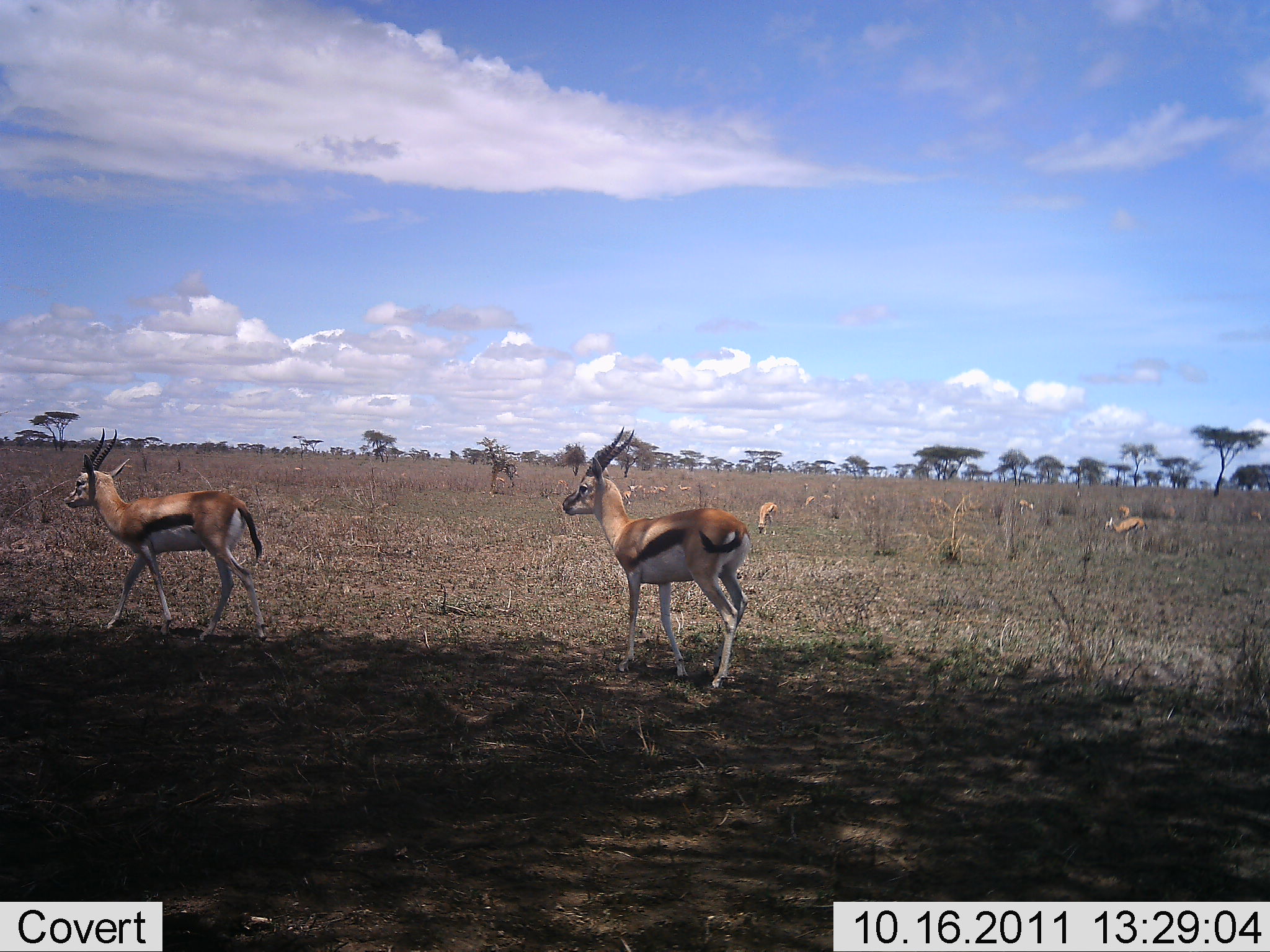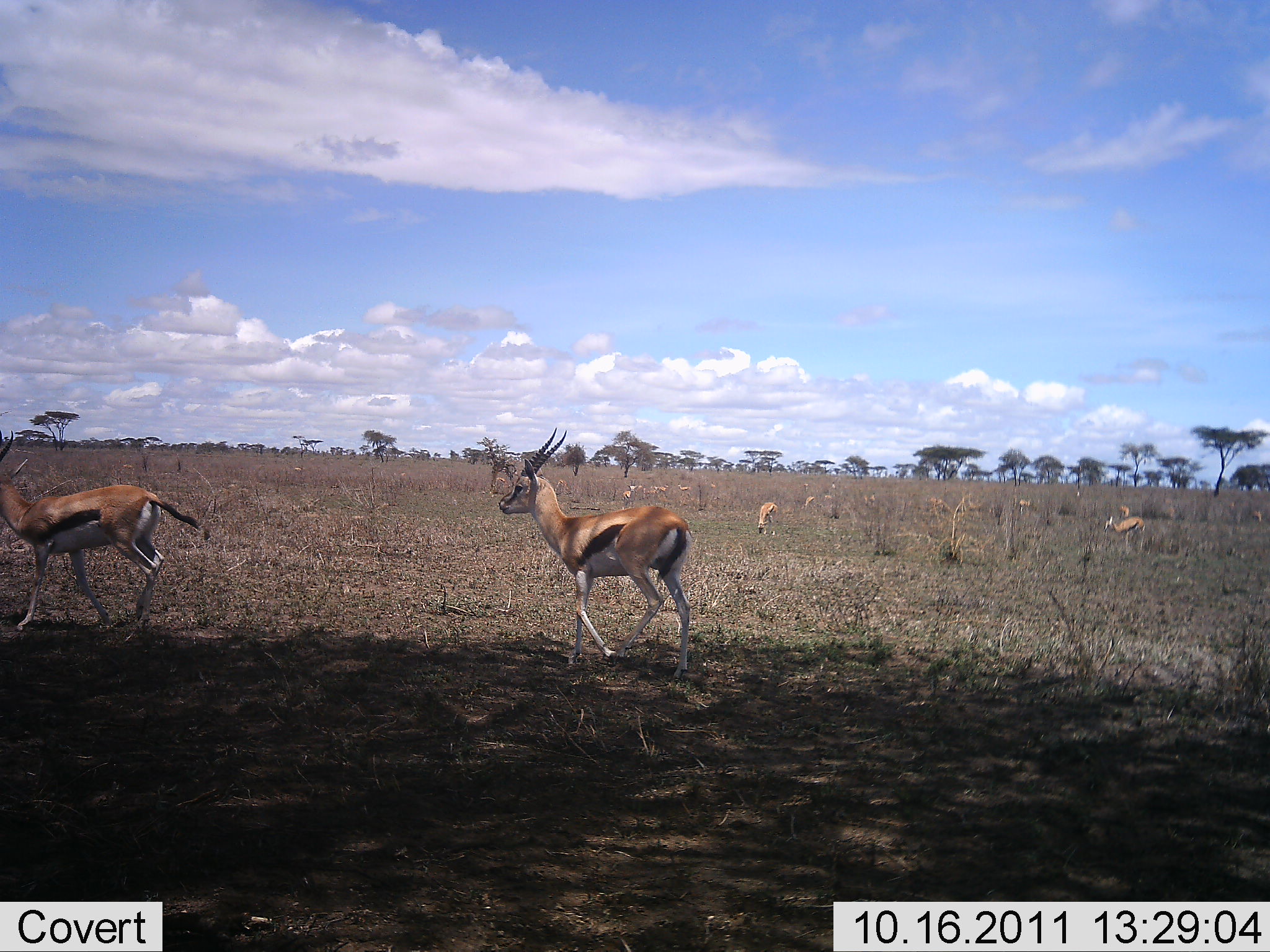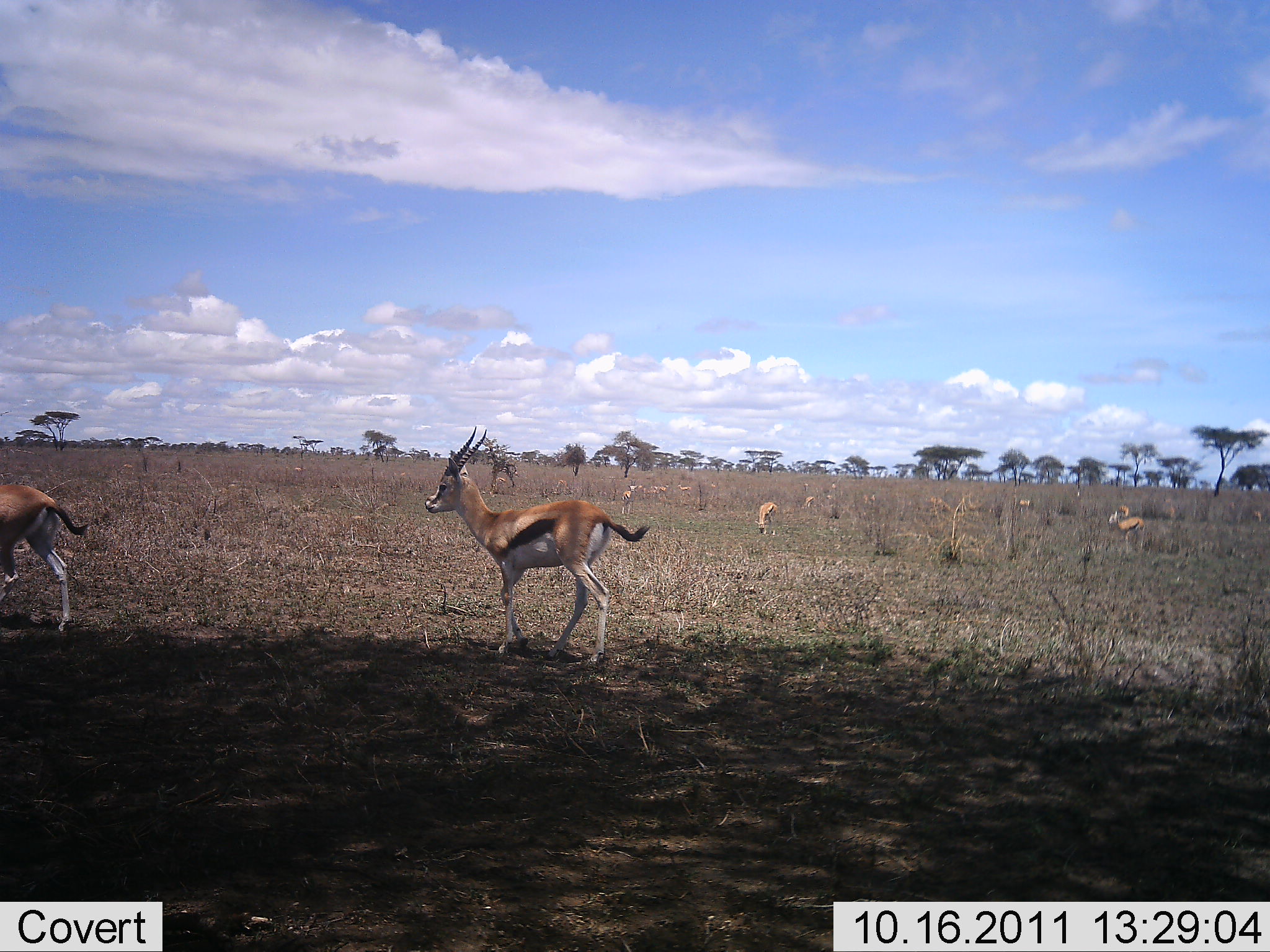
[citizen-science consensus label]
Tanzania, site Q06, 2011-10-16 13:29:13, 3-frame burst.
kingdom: Animalia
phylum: Chordata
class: Mammalia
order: Artiodactyla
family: Bovidae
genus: Eudorcas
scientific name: Eudorcas thomsonii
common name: thomson's gazelle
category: gazellethomsons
Gazellethomsons (thomson's gazelle) (Eudorcas thomsonii), count 10. Behavior (volunteer vote fractions): standing 38%, resting 0%, moving 85%, interacting 0%. Young present (vote fraction): 0%. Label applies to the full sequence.